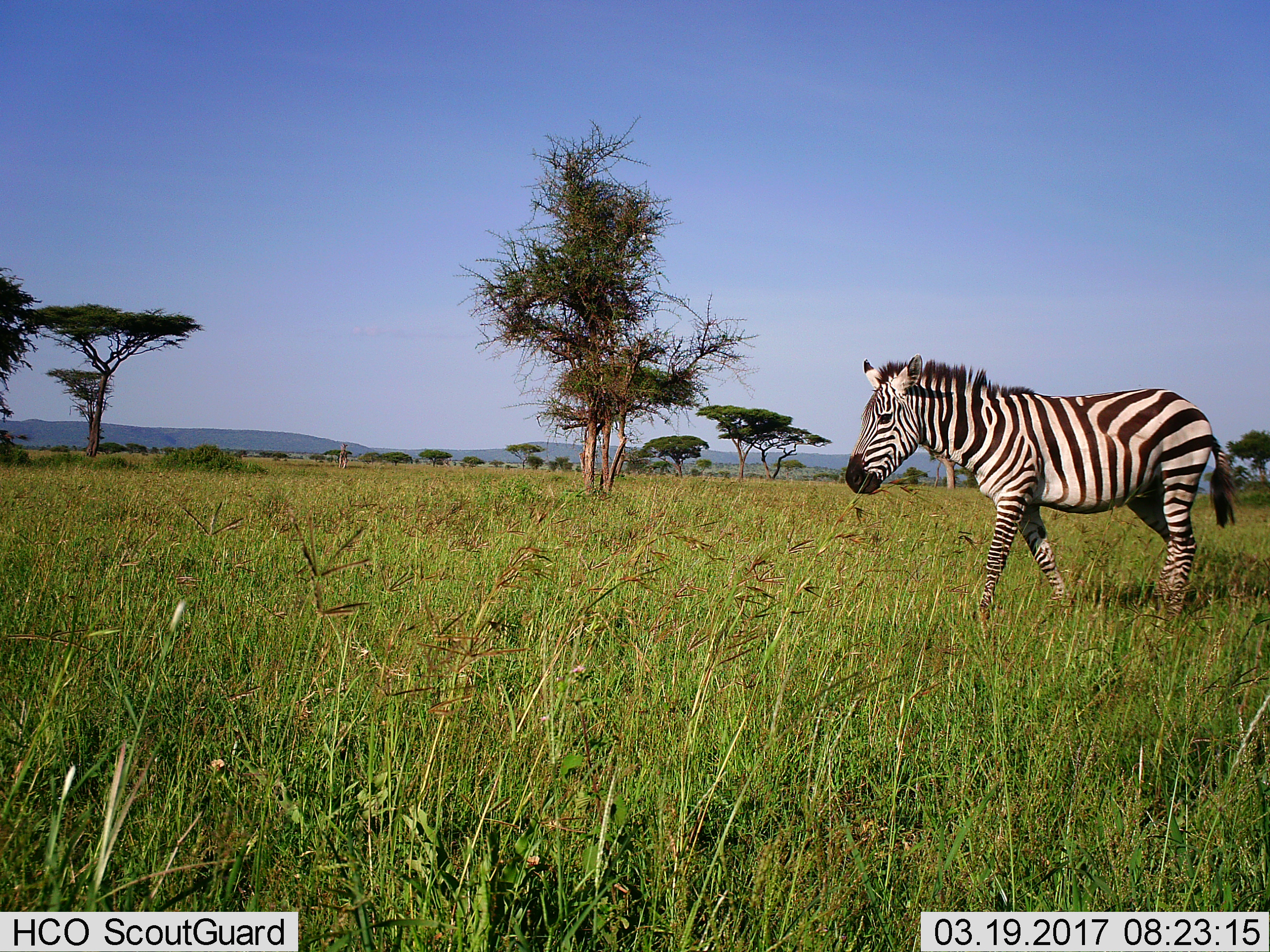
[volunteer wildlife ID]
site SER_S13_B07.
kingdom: Animalia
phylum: Chordata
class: Mammalia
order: Perissodactyla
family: Equidae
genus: Equus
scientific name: Equus quagga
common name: plains zebra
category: zebraplains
Zebraplains (plains zebra) (Equus quagga), count 1. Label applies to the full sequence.